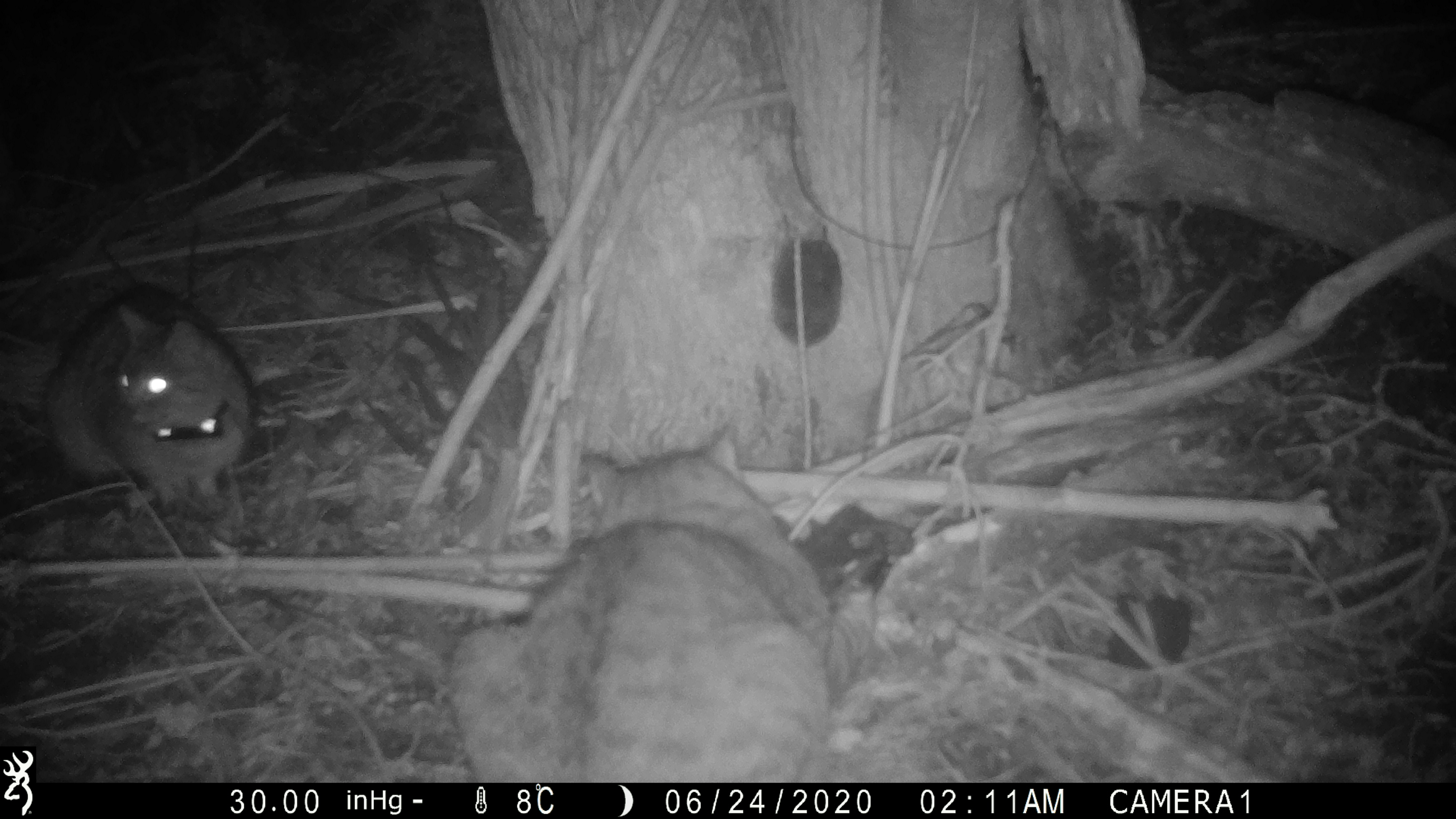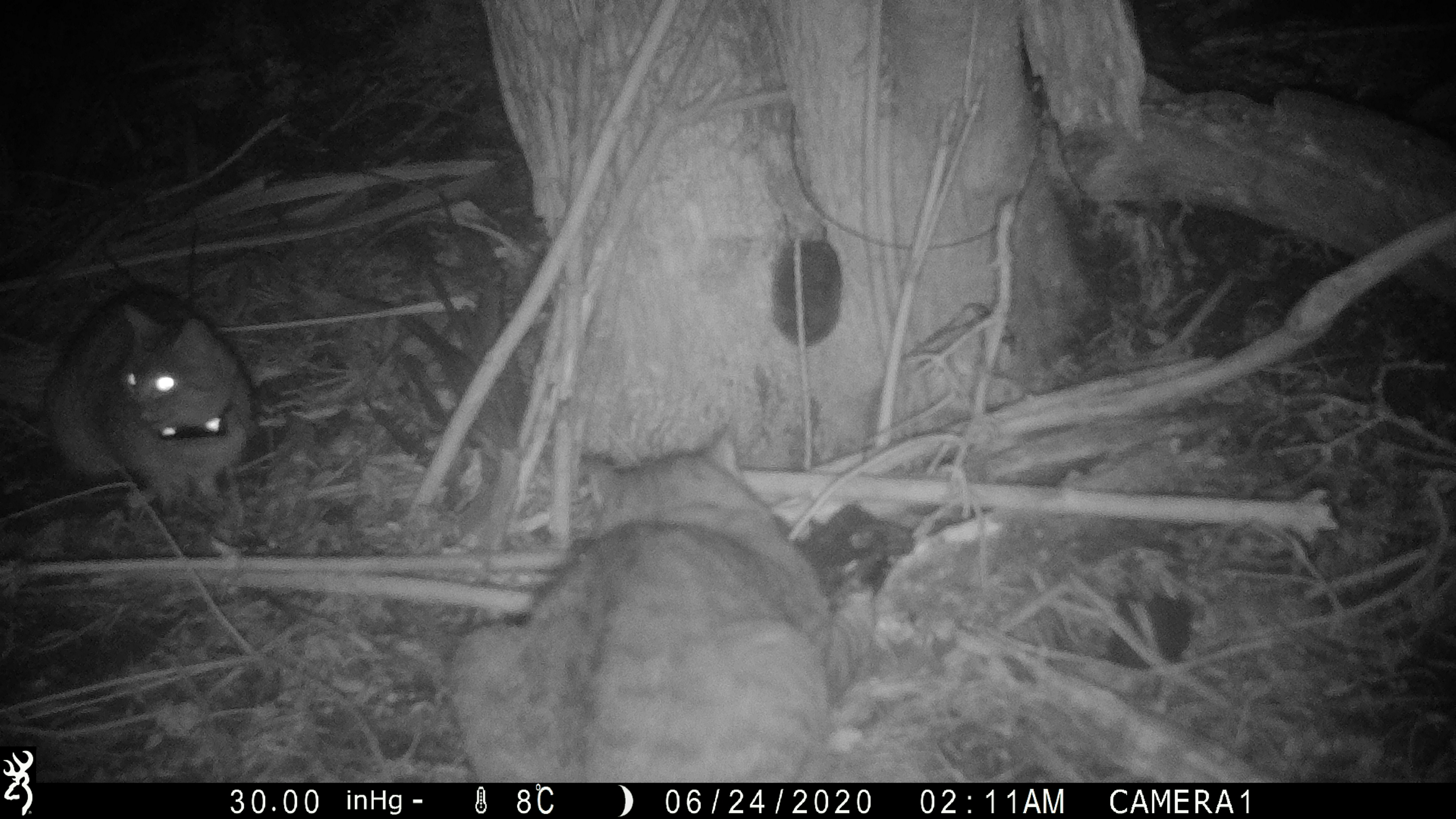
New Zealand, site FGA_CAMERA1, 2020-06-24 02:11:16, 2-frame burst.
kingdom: Animalia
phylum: Chordata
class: Mammalia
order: Carnivora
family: Felidae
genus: Felis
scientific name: Felis catus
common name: domestic cat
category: cat